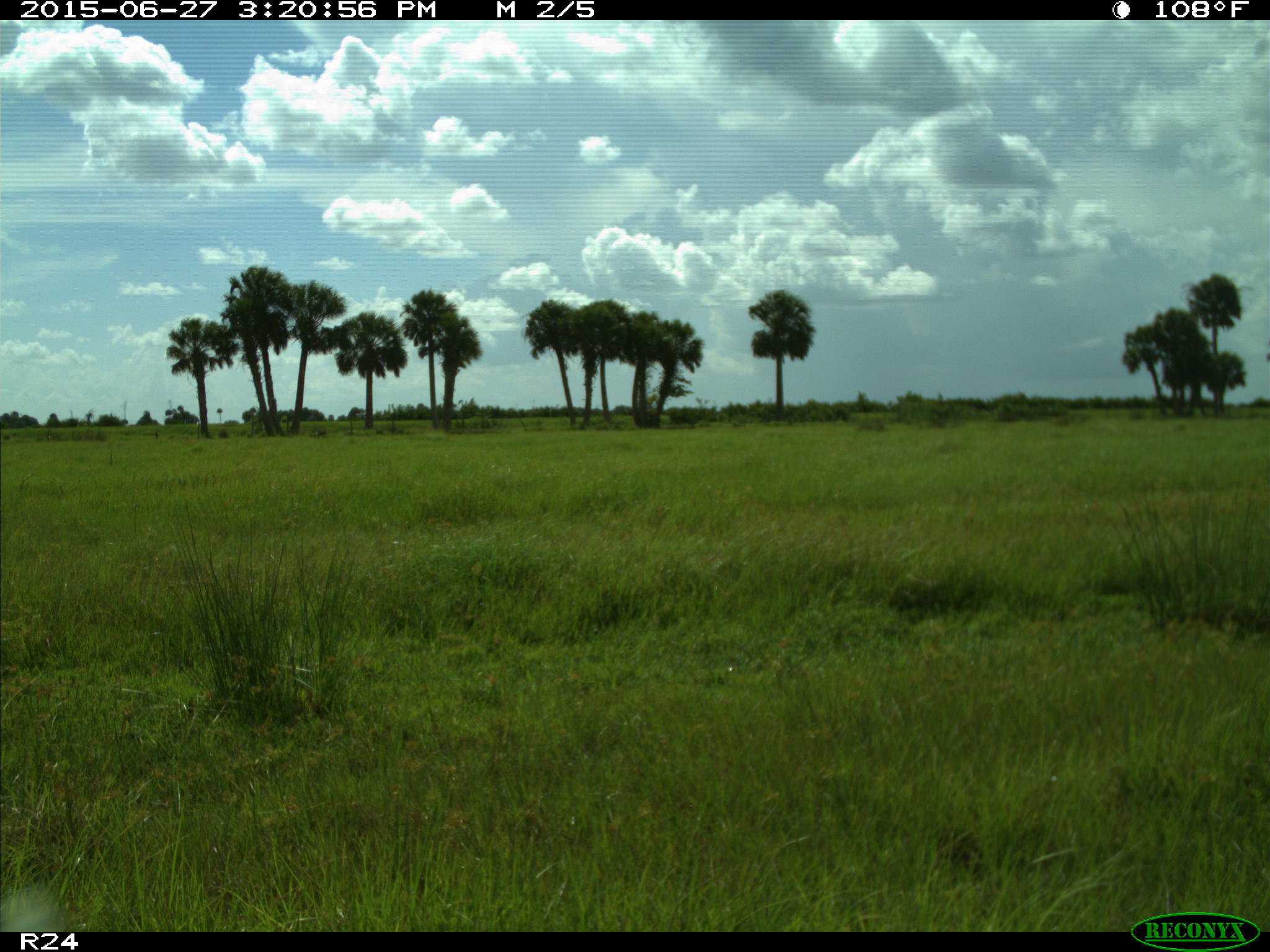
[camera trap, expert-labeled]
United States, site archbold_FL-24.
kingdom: Animalia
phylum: Chordata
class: Mammalia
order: Artiodactyla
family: Bovidae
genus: Bos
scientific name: Bos taurus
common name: domestic cow